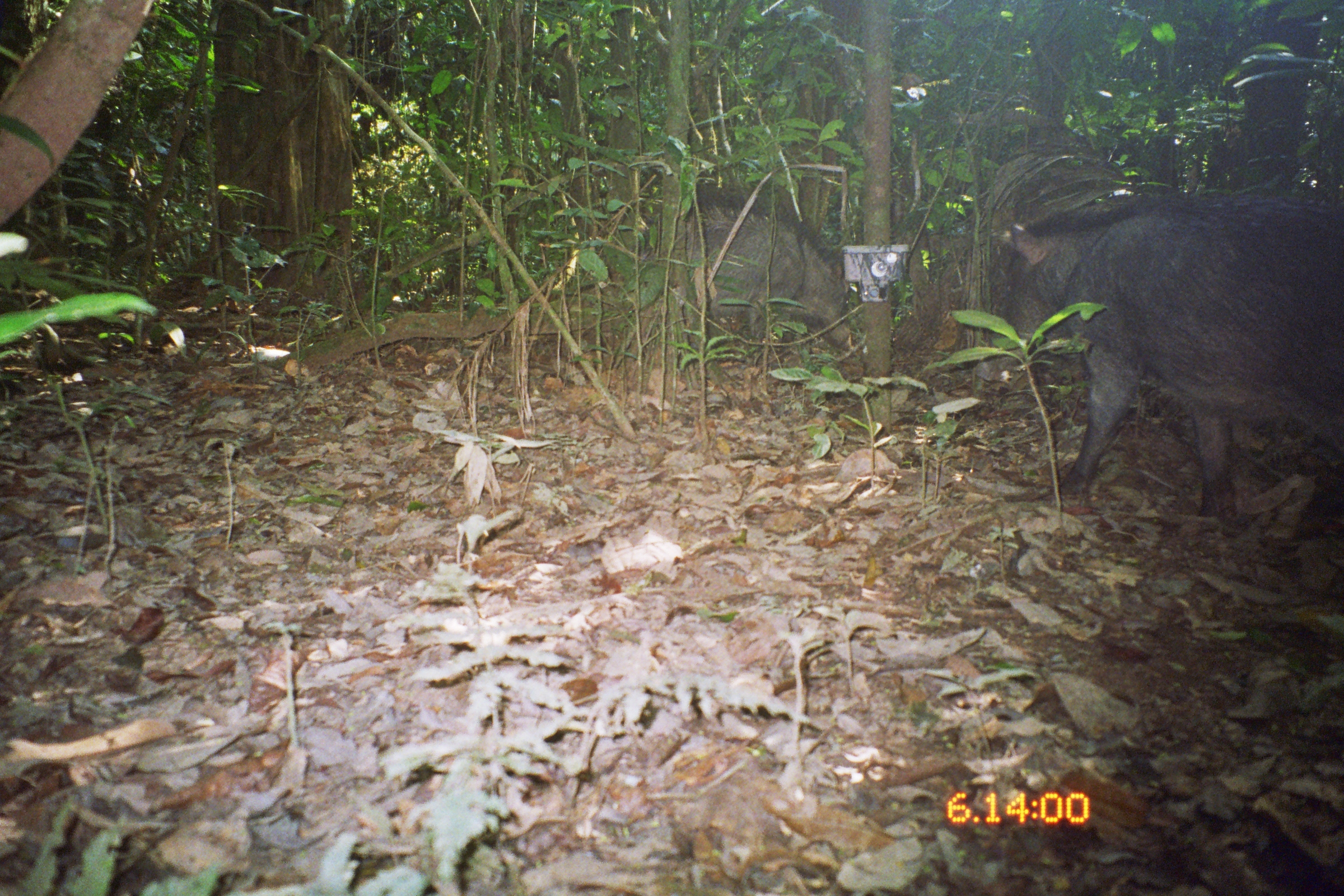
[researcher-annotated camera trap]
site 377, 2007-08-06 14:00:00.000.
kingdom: Animalia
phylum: Chordata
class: Mammalia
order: Artiodactyla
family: Tayassuidae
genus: Tayassu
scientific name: Tayassu pecari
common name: white-lipped peccary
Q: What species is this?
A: Tayassu pecari (white-lipped peccary).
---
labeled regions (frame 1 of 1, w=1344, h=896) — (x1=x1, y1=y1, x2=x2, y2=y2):
tayassu pecari: (x1=970, y1=183, x2=1344, y2=548); (x1=634, y1=186, x2=852, y2=360)